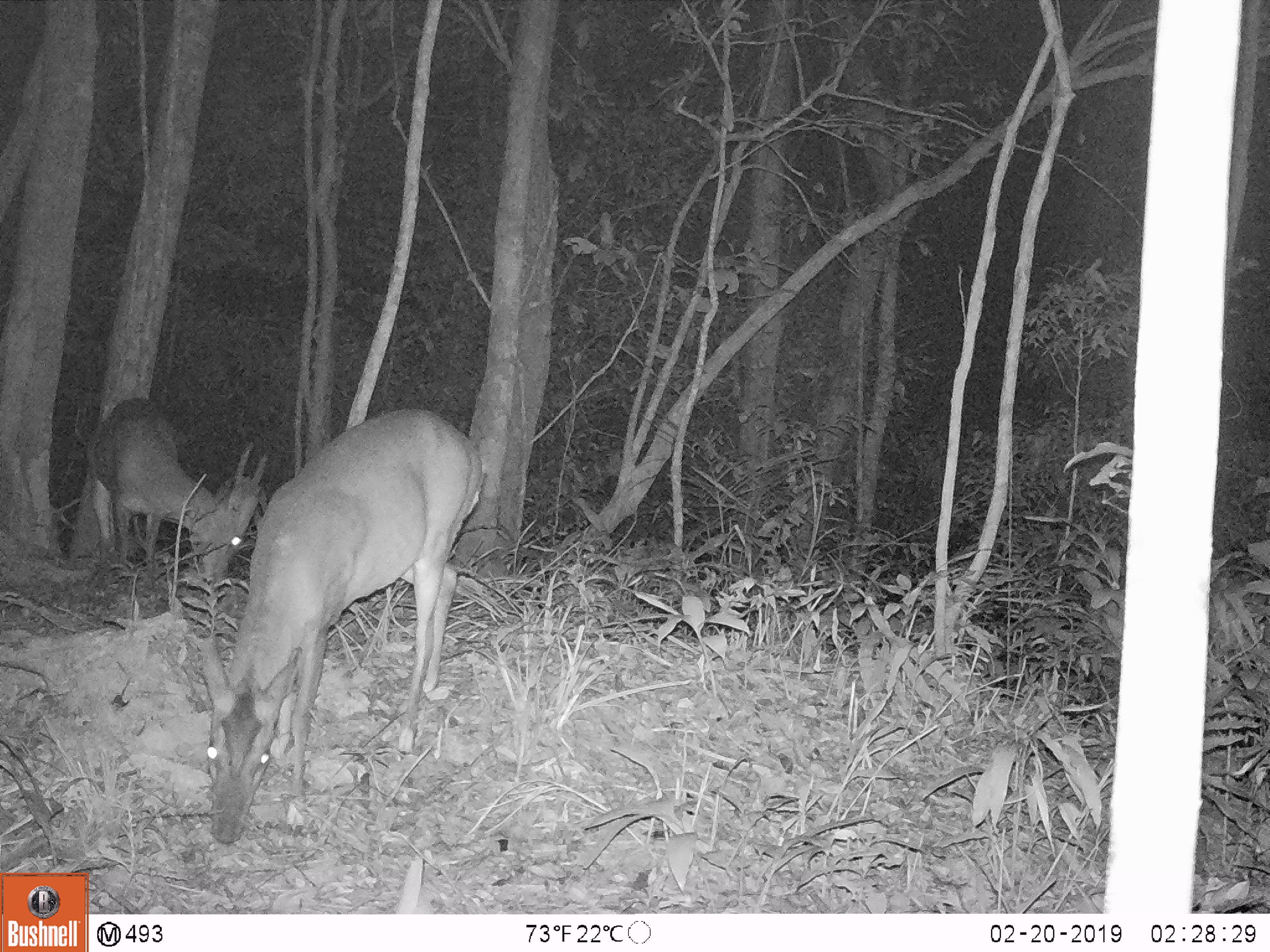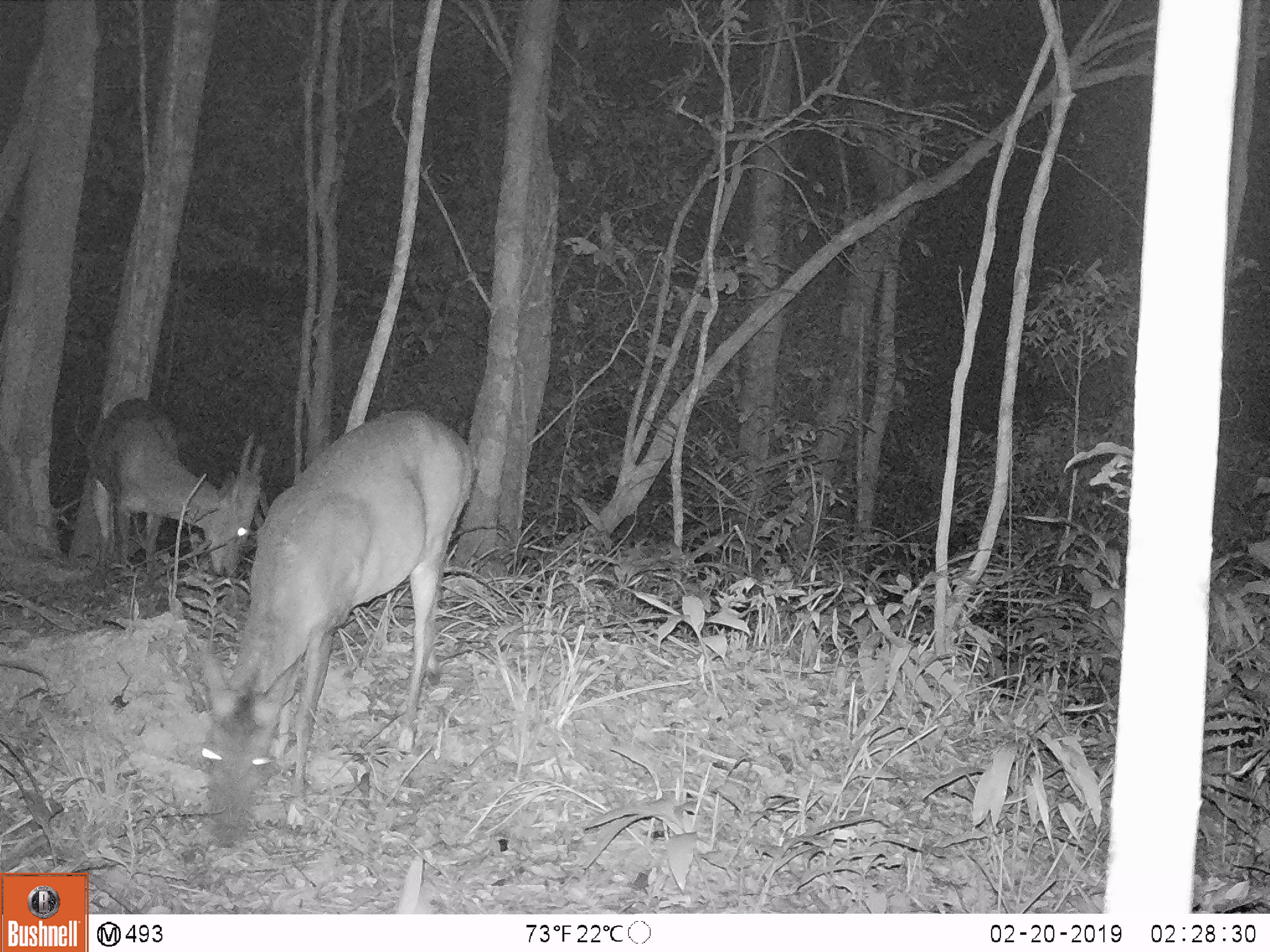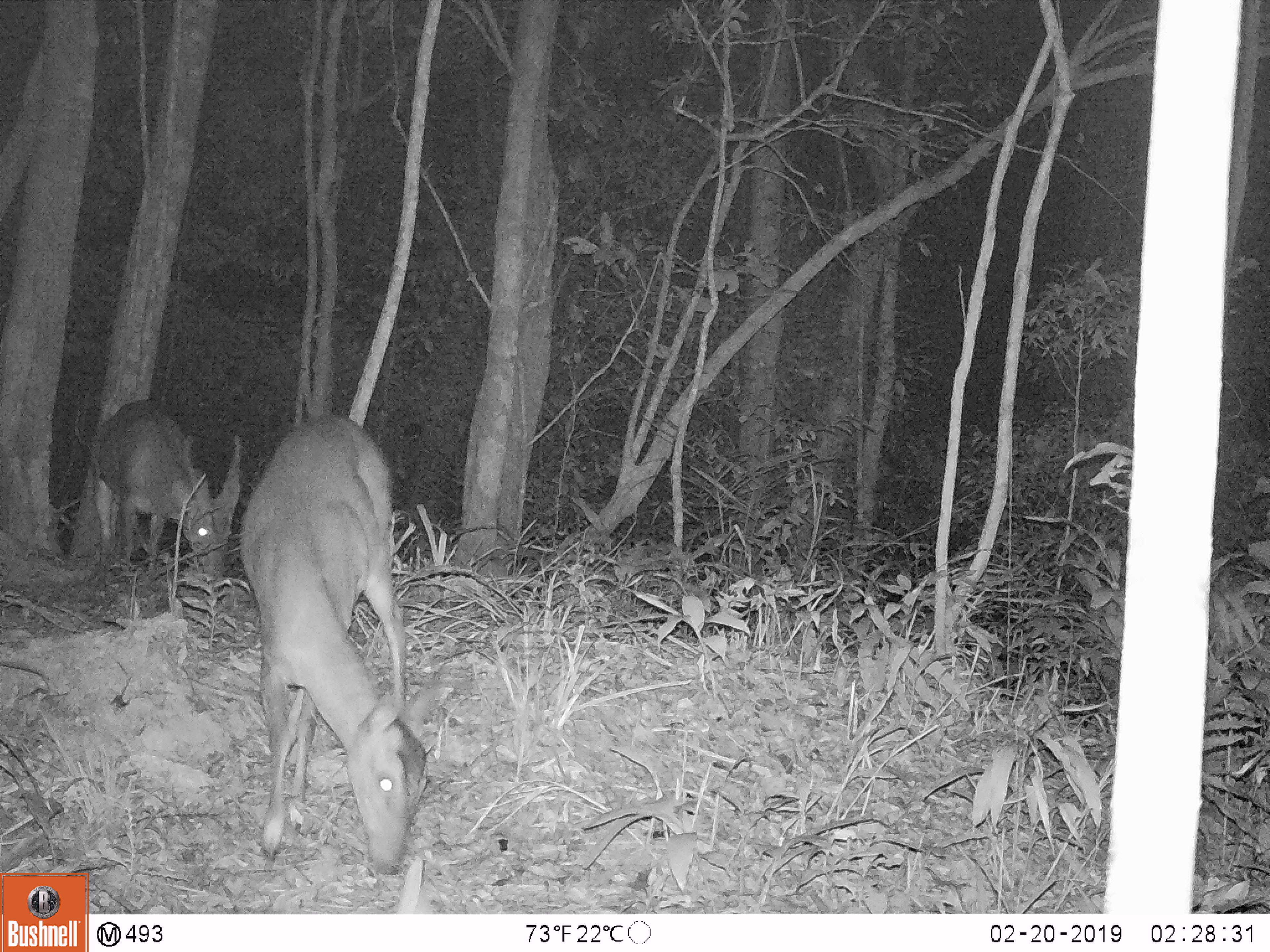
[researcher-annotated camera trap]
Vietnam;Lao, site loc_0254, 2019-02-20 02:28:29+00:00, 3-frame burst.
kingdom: Animalia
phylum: Chordata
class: Mammalia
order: Artiodactyla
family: Cervidae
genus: Muntiacus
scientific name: Muntiacus vuquangensis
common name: large-antlered muntjac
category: large antlered muntjac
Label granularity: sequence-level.